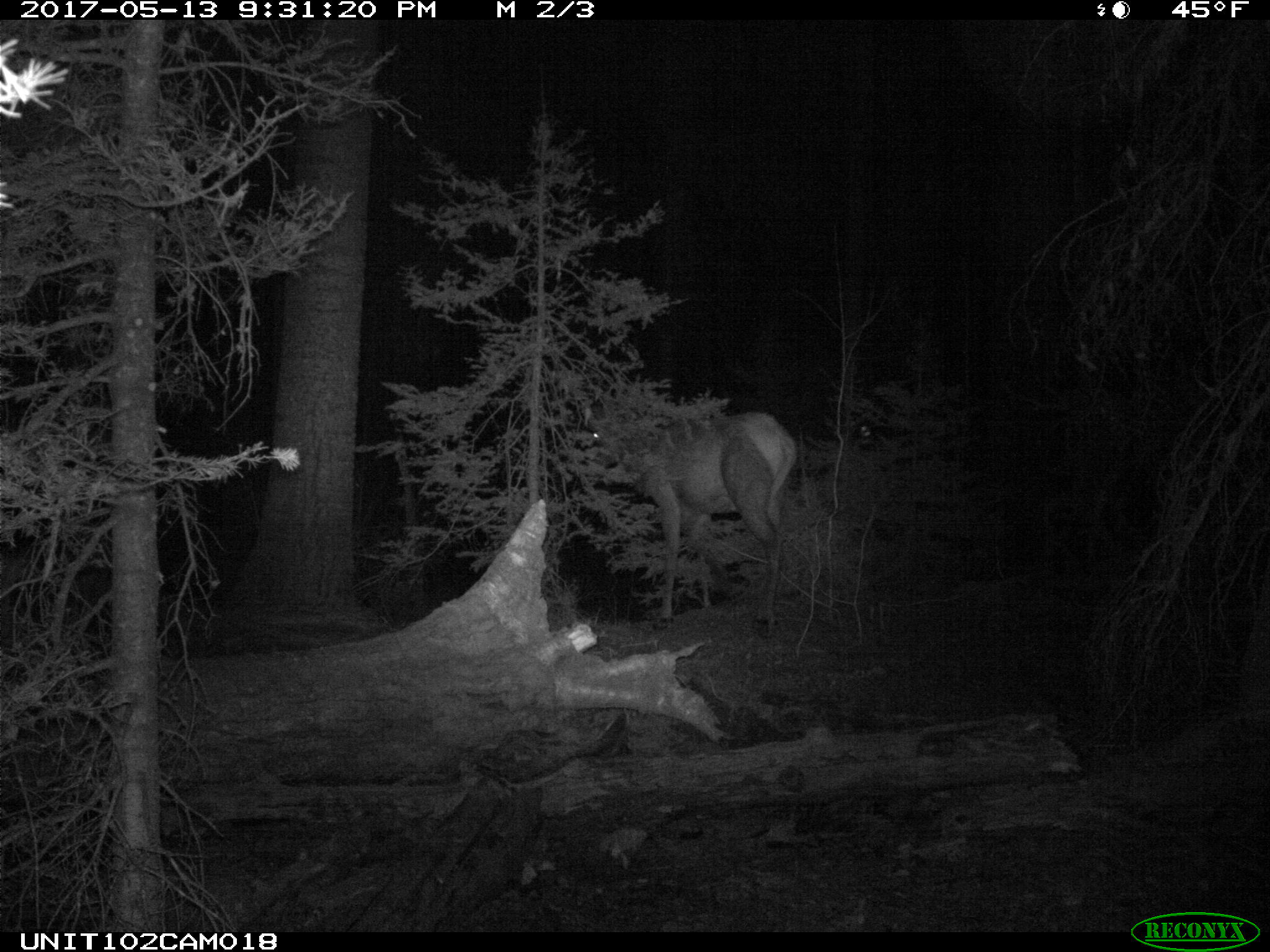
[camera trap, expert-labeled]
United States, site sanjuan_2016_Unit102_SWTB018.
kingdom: Animalia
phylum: Chordata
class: Mammalia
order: Artiodactyla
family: Cervidae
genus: Cervus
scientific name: Cervus elaphus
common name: red deer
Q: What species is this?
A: Cervus elaphus (red deer).